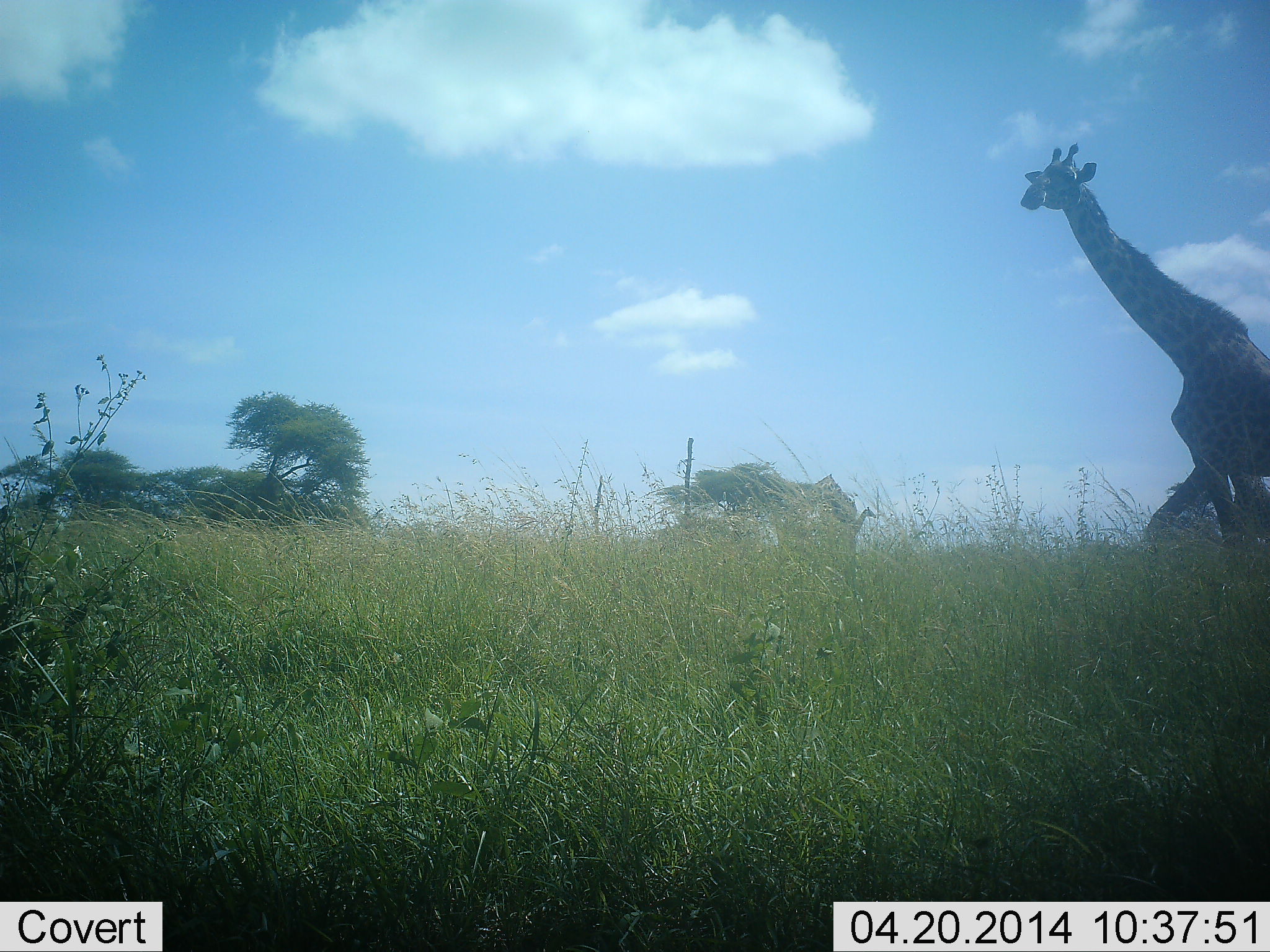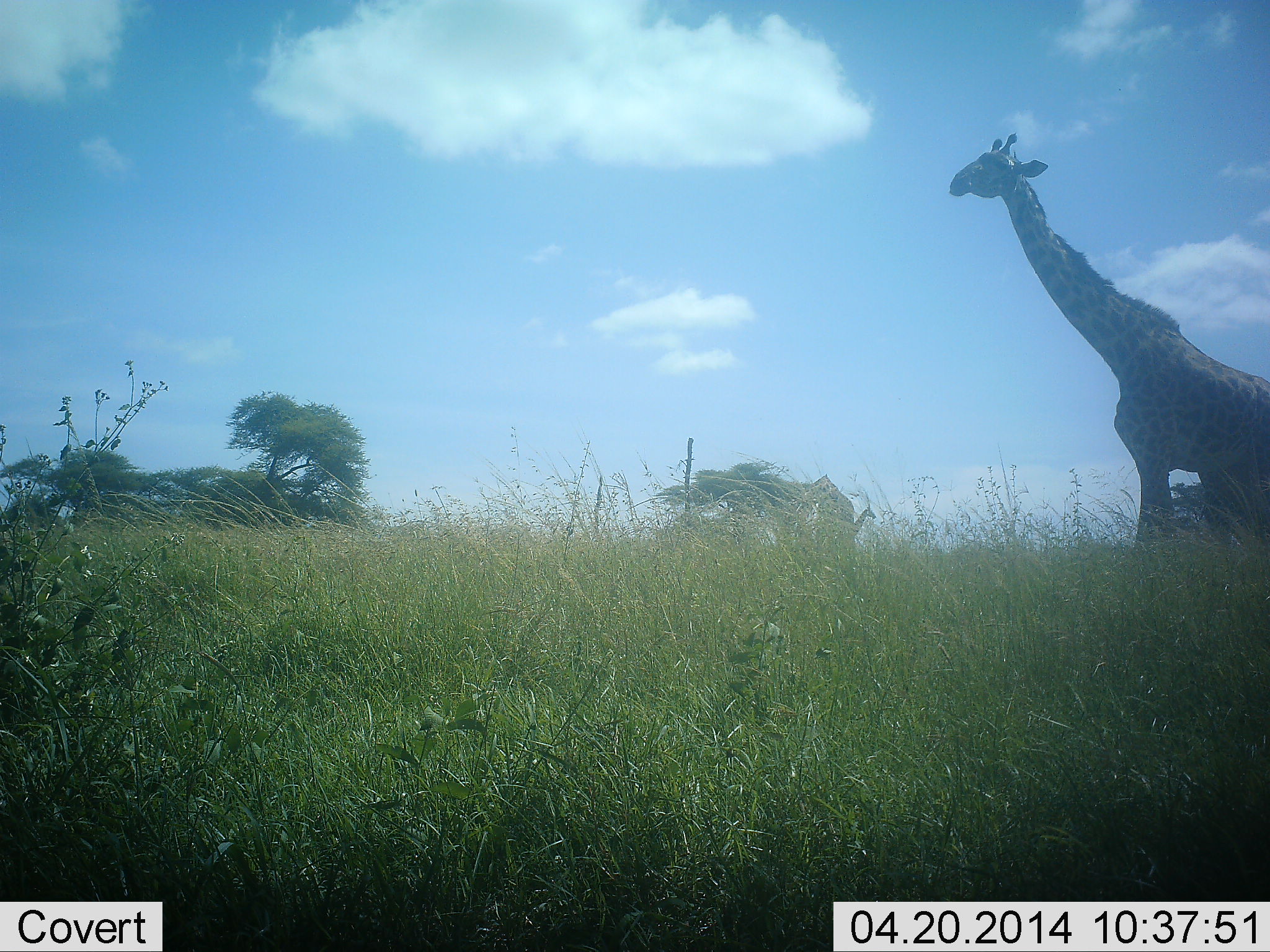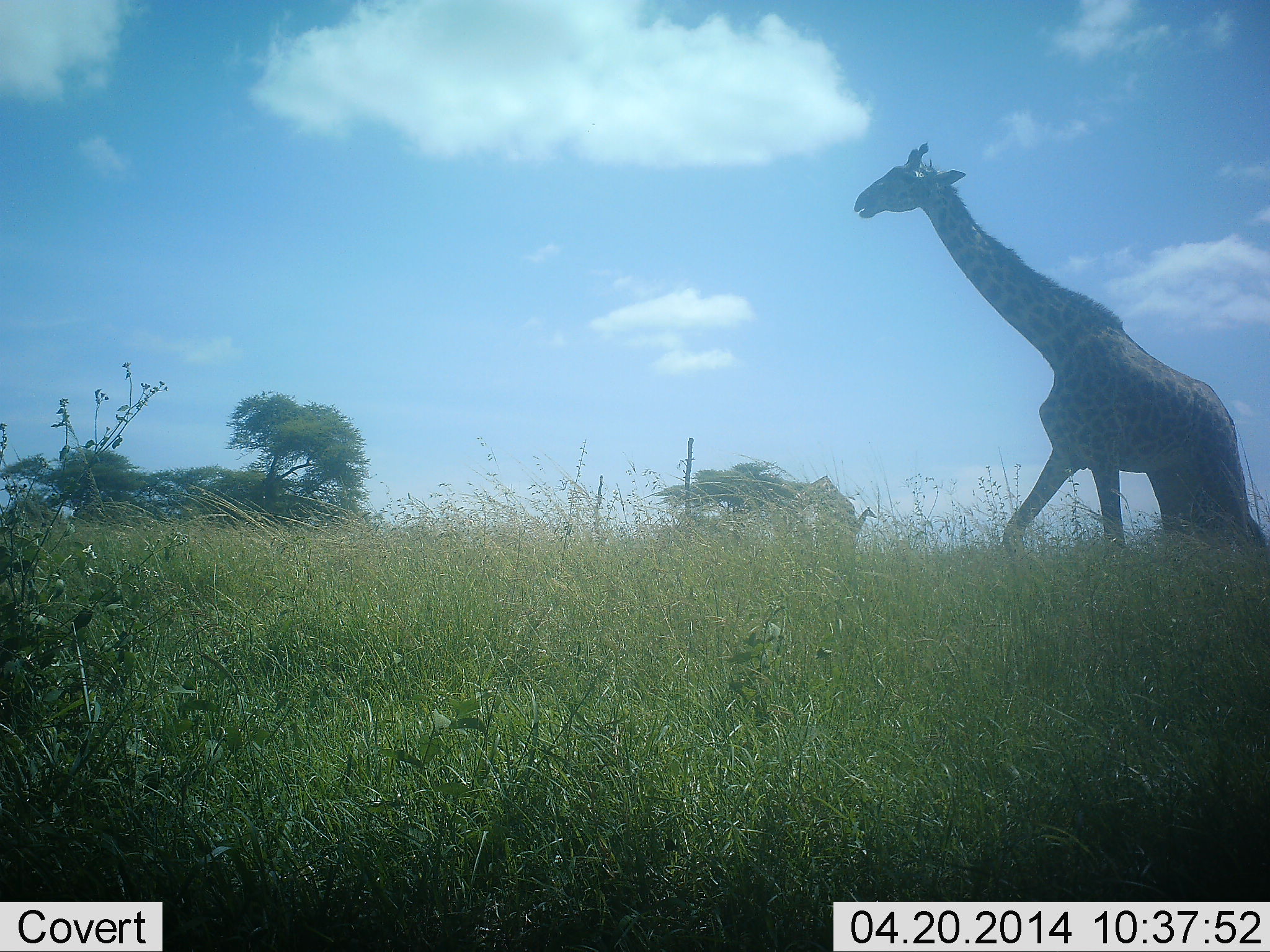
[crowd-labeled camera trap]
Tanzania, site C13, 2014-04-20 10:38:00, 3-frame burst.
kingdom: Animalia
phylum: Chordata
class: Mammalia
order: Artiodactyla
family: Giraffidae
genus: Giraffa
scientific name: Giraffa camelopardalis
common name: giraffe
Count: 1.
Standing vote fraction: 30%.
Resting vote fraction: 0%.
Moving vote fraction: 90%.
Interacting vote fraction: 0%.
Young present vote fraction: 0%.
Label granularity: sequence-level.